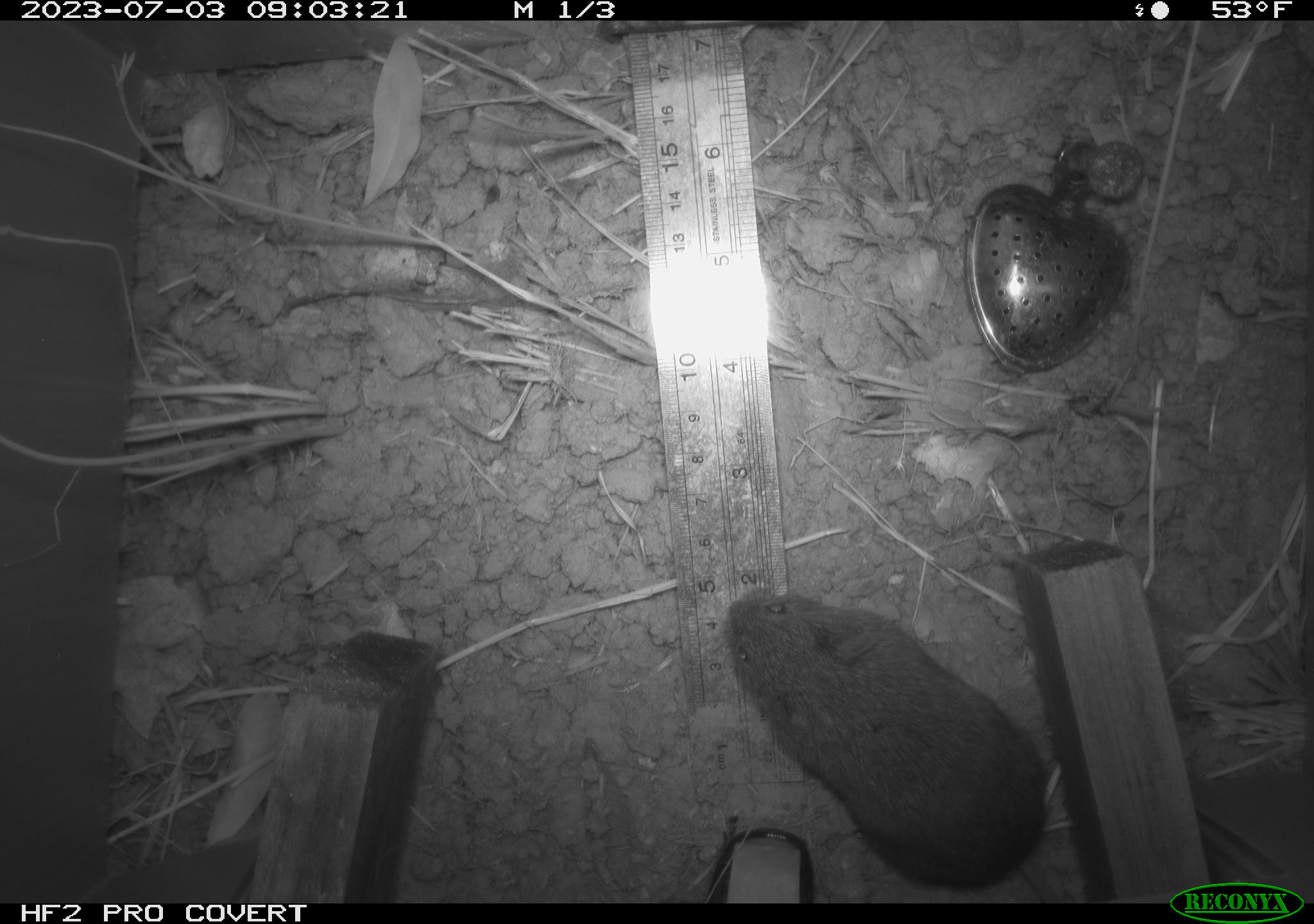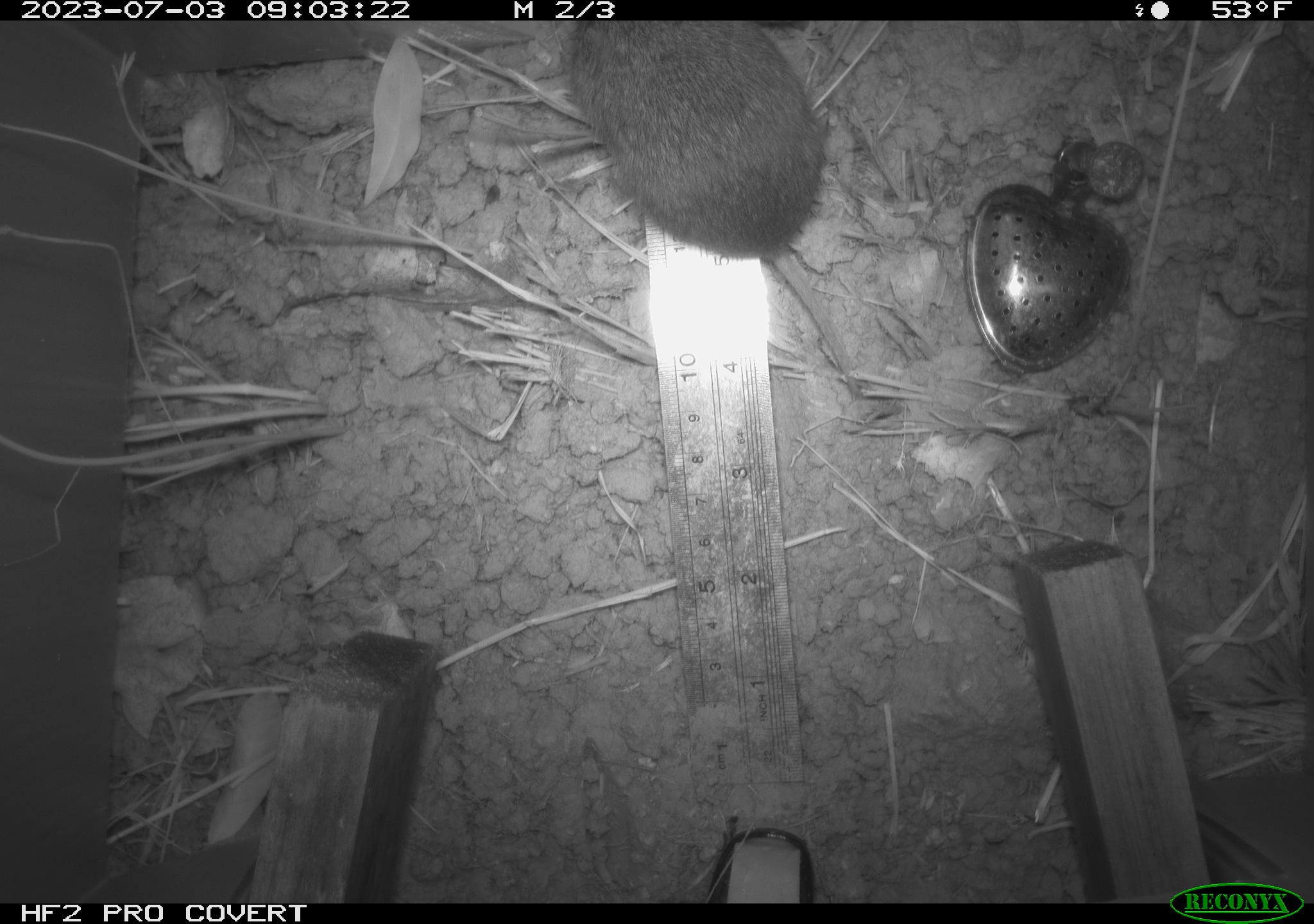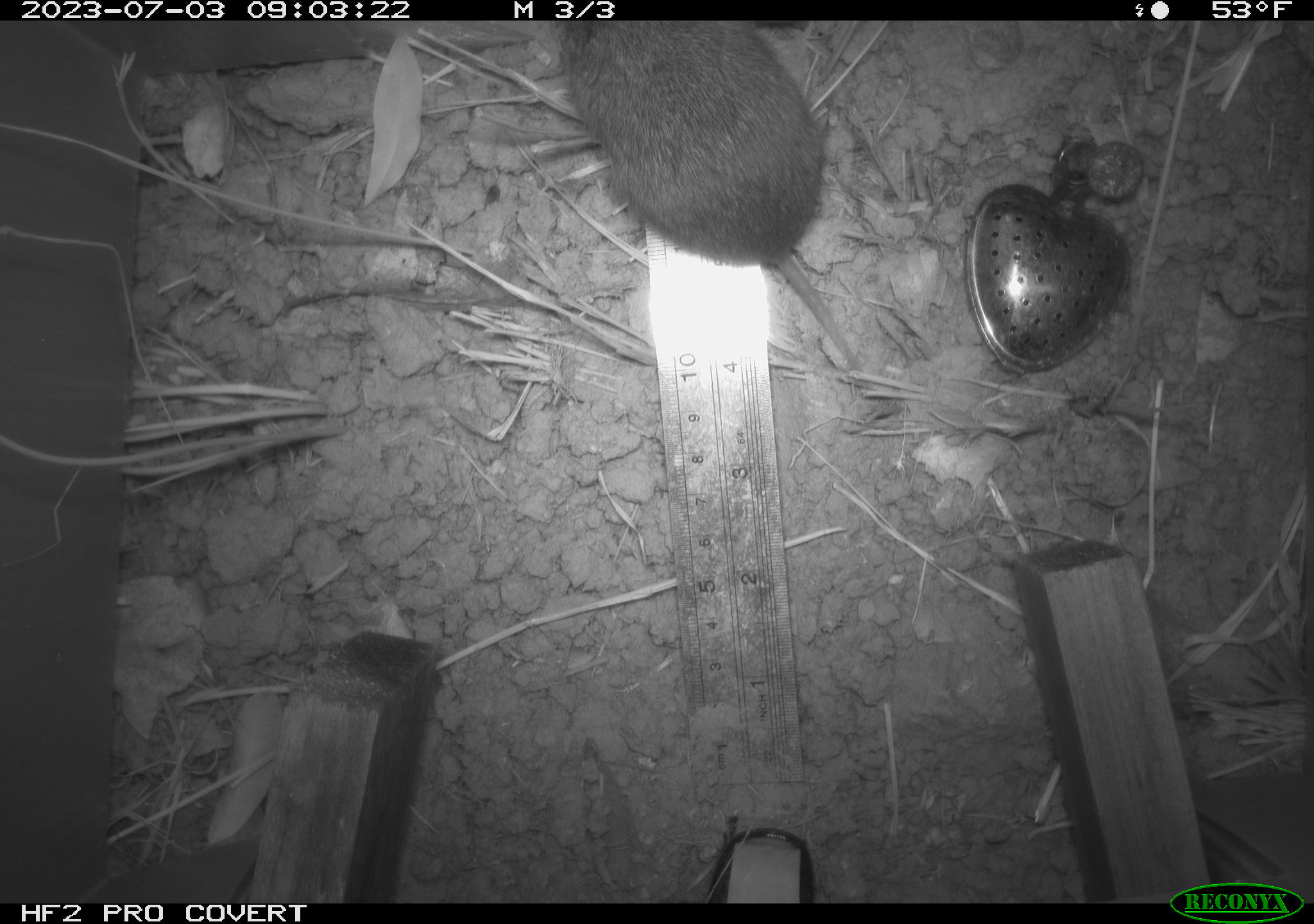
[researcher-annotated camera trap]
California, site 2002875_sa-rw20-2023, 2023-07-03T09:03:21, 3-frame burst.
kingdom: Animalia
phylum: Chordata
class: Mammalia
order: Rodentia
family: Cricetidae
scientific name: Arvicolinae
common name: voles, lemmings, and muskrats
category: arvicolinae subfamily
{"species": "arvicolinae subfamily (voles, lemmings, and muskrats) (Arvicolinae)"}